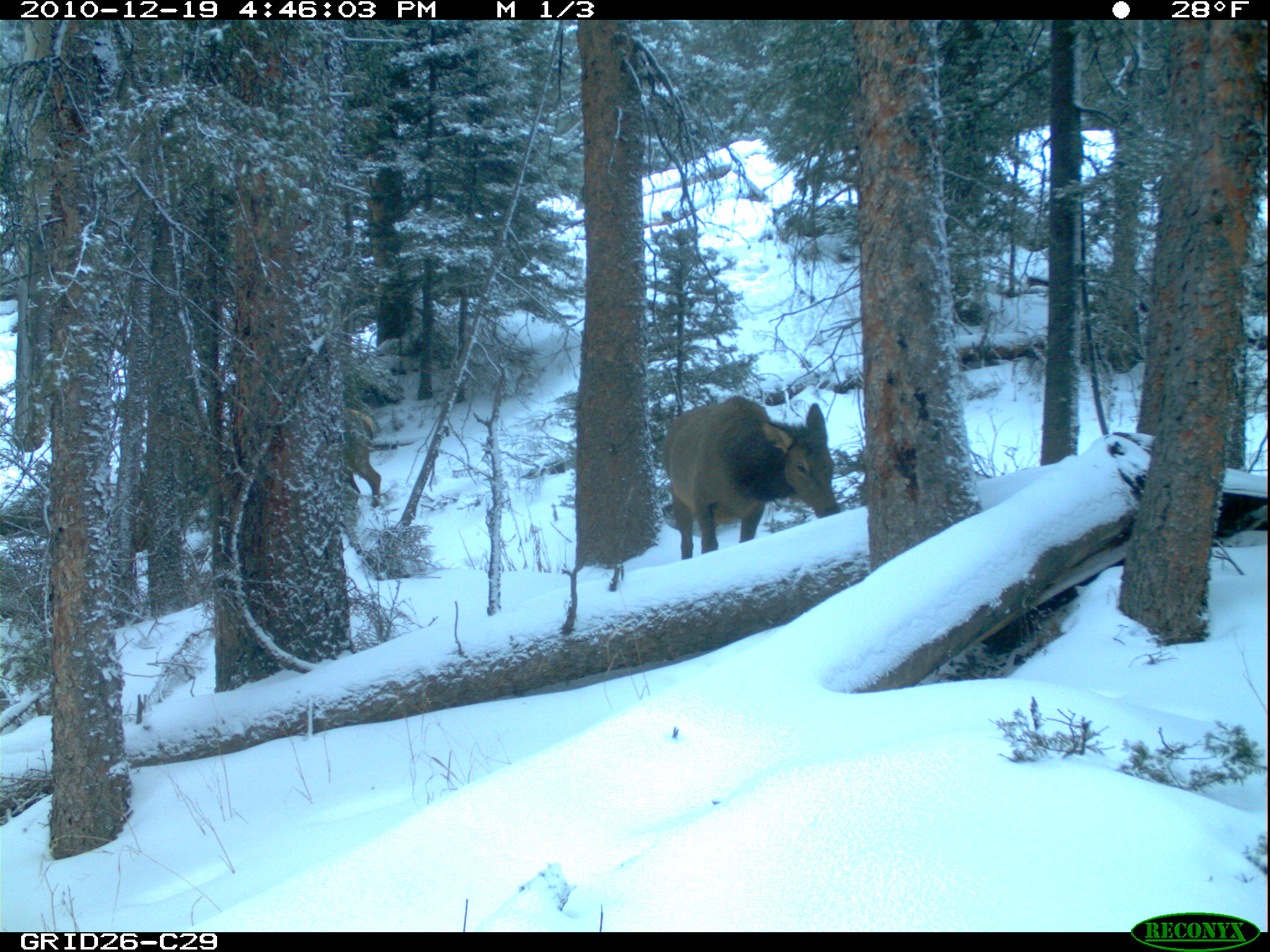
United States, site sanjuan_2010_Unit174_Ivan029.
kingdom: Animalia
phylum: Chordata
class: Mammalia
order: Artiodactyla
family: Cervidae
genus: Cervus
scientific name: Cervus elaphus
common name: red deer